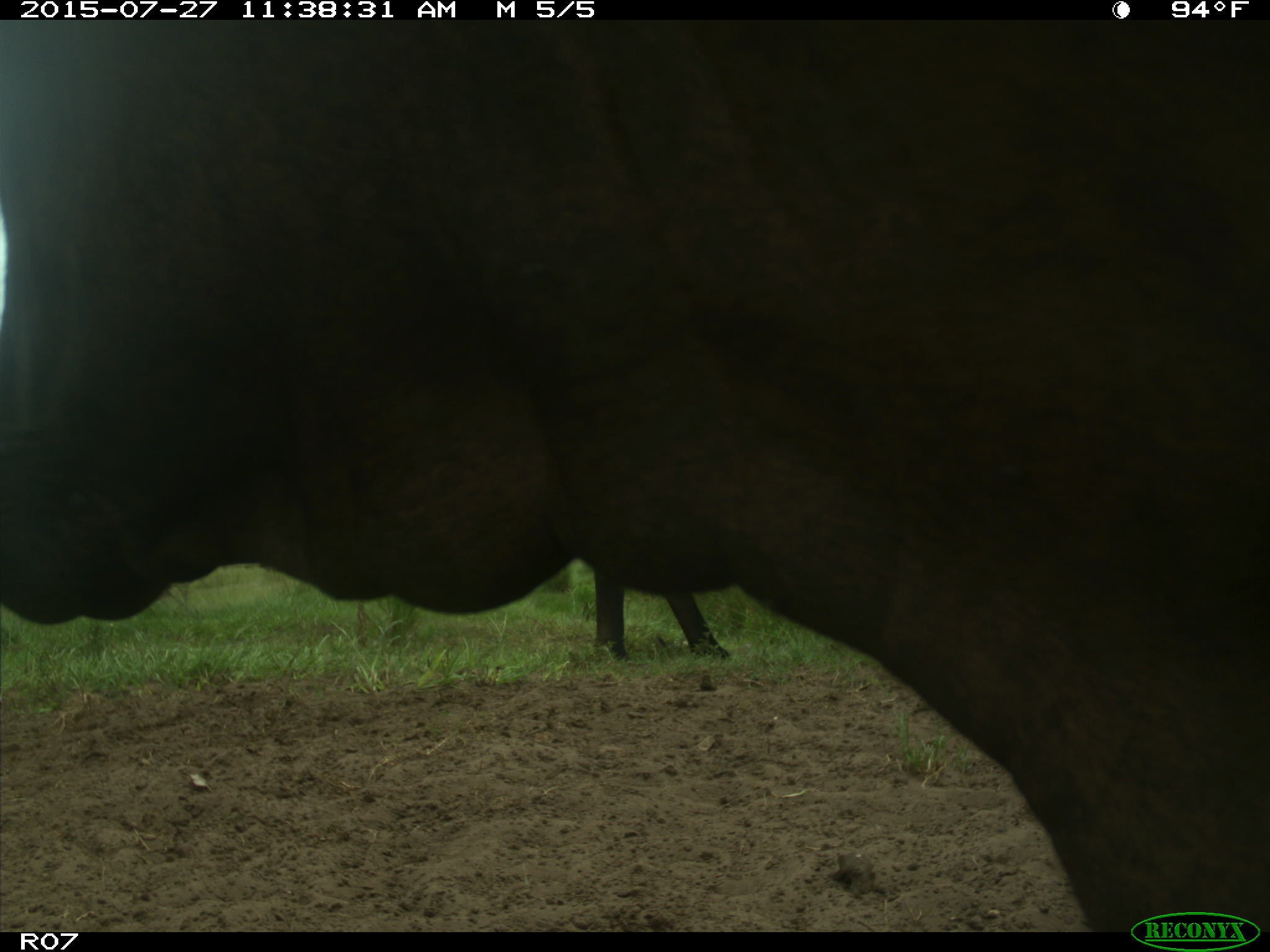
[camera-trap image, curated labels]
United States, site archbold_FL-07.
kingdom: Animalia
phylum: Chordata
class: Mammalia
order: Artiodactyla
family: Bovidae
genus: Bos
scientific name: Bos taurus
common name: domestic cow